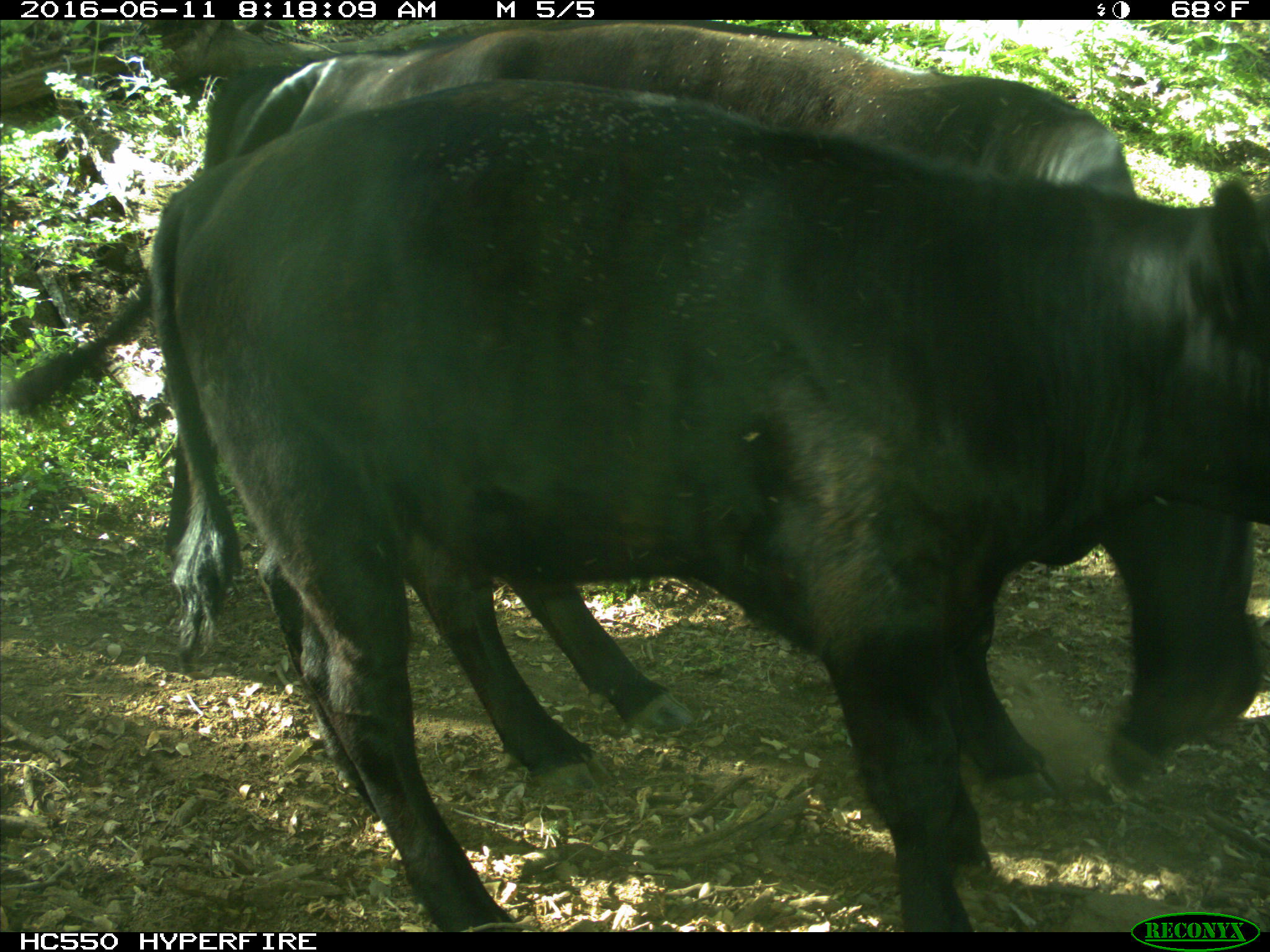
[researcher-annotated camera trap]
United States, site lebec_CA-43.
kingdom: Animalia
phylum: Chordata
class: Mammalia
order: Artiodactyla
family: Bovidae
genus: Bos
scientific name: Bos taurus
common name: domestic cow